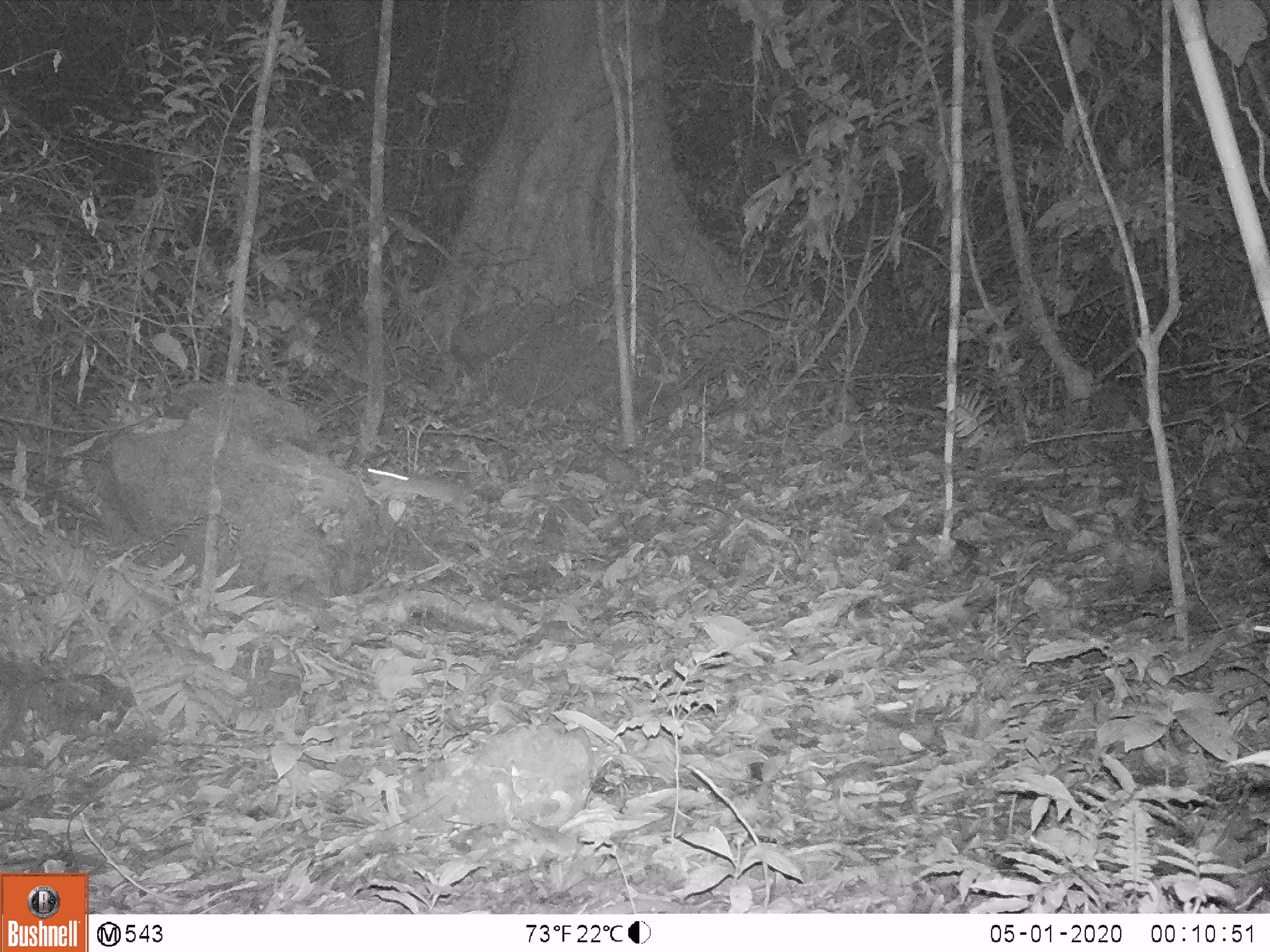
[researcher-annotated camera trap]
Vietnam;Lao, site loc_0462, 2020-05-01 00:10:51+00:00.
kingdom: Animalia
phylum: Chordata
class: Mammalia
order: Rodentia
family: Muridae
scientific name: Muridae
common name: old-world mice and rats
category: unidentified murid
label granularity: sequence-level